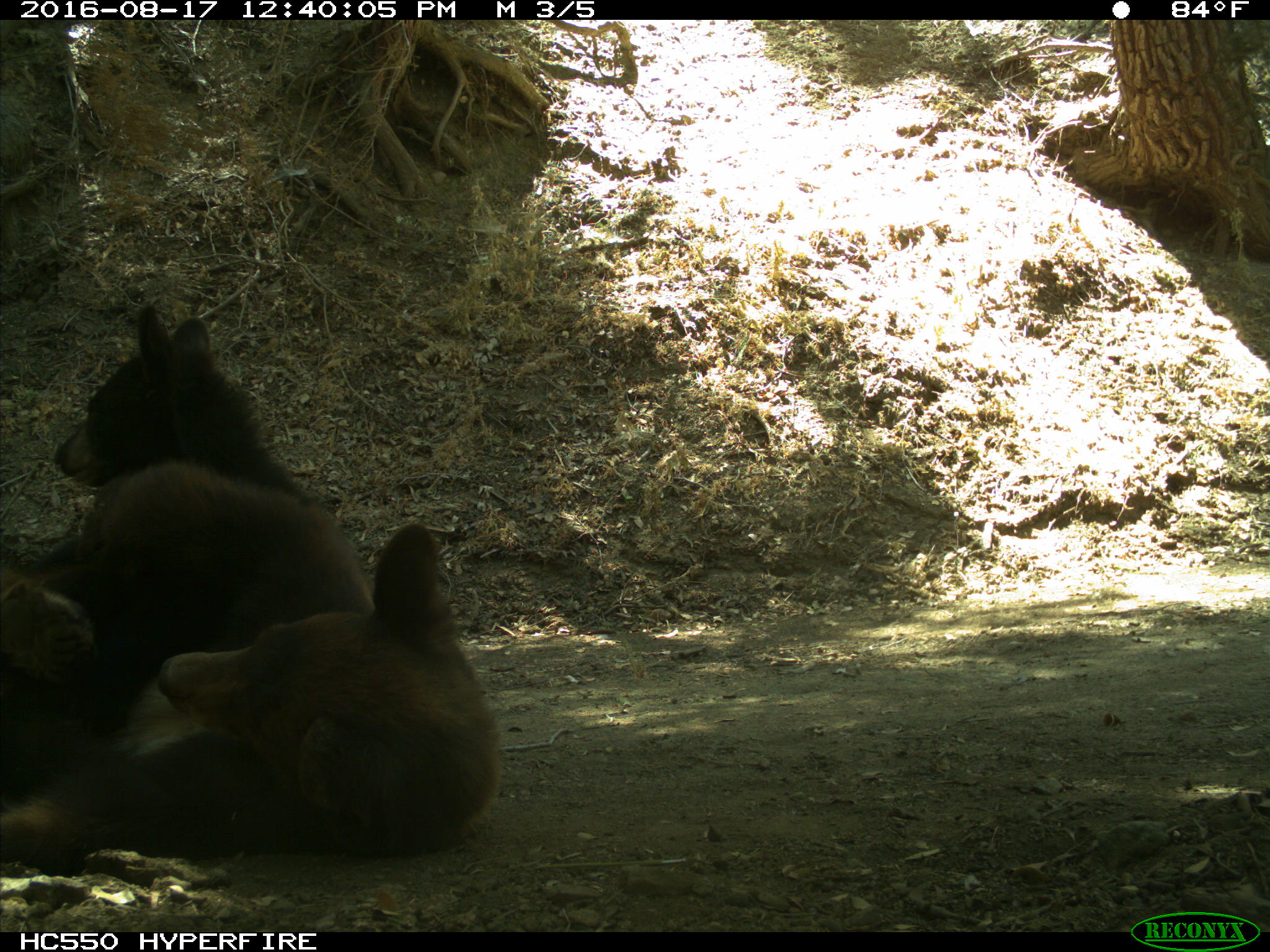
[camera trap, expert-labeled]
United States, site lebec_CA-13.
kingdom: Animalia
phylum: Chordata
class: Mammalia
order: Carnivora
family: Ursidae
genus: Ursus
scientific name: Ursus americanus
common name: american black bear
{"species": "Ursus americanus (american black bear)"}